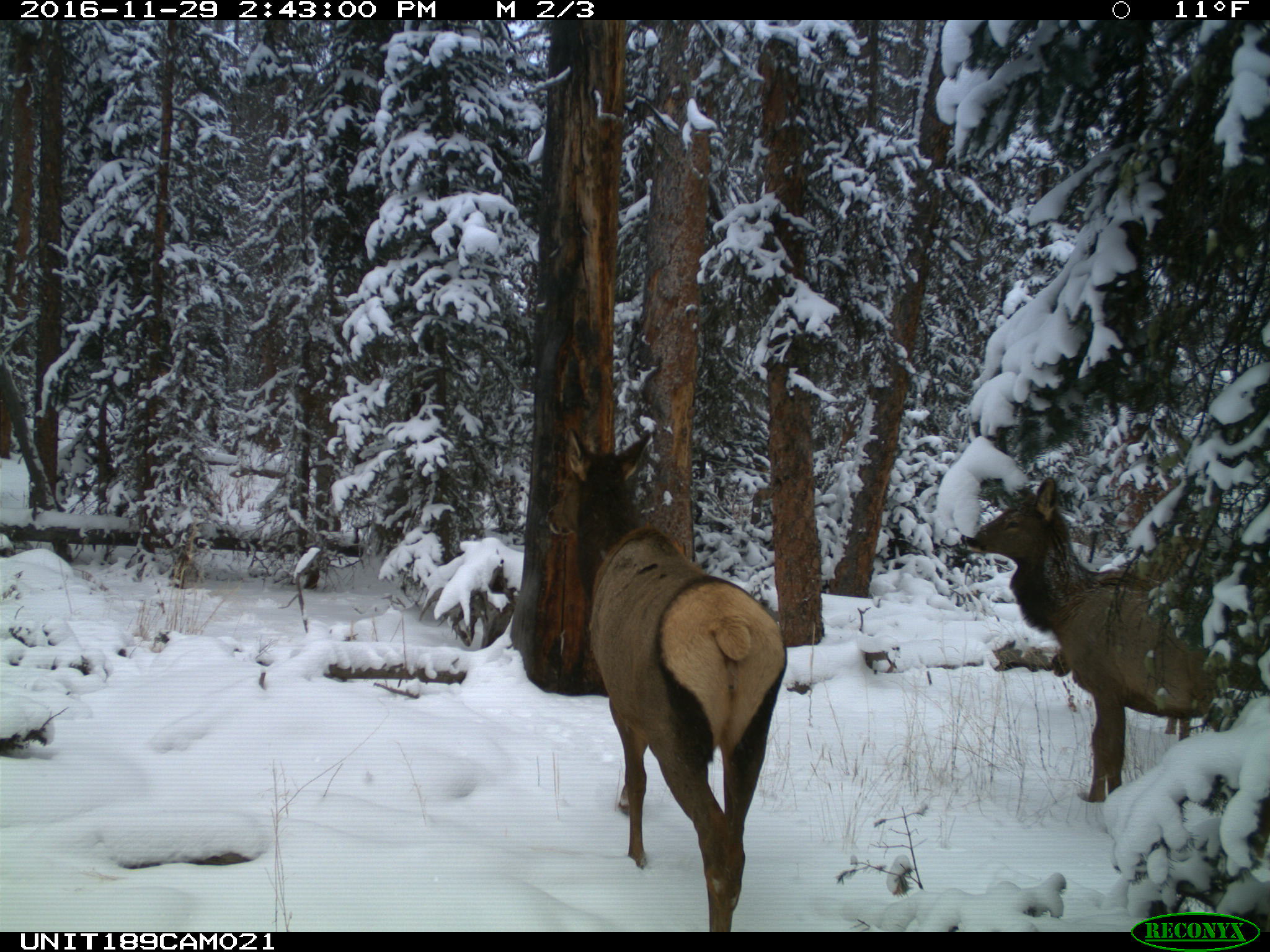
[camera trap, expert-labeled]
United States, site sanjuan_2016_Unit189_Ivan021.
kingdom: Animalia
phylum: Chordata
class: Mammalia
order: Artiodactyla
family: Cervidae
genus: Cervus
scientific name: Cervus elaphus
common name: red deer